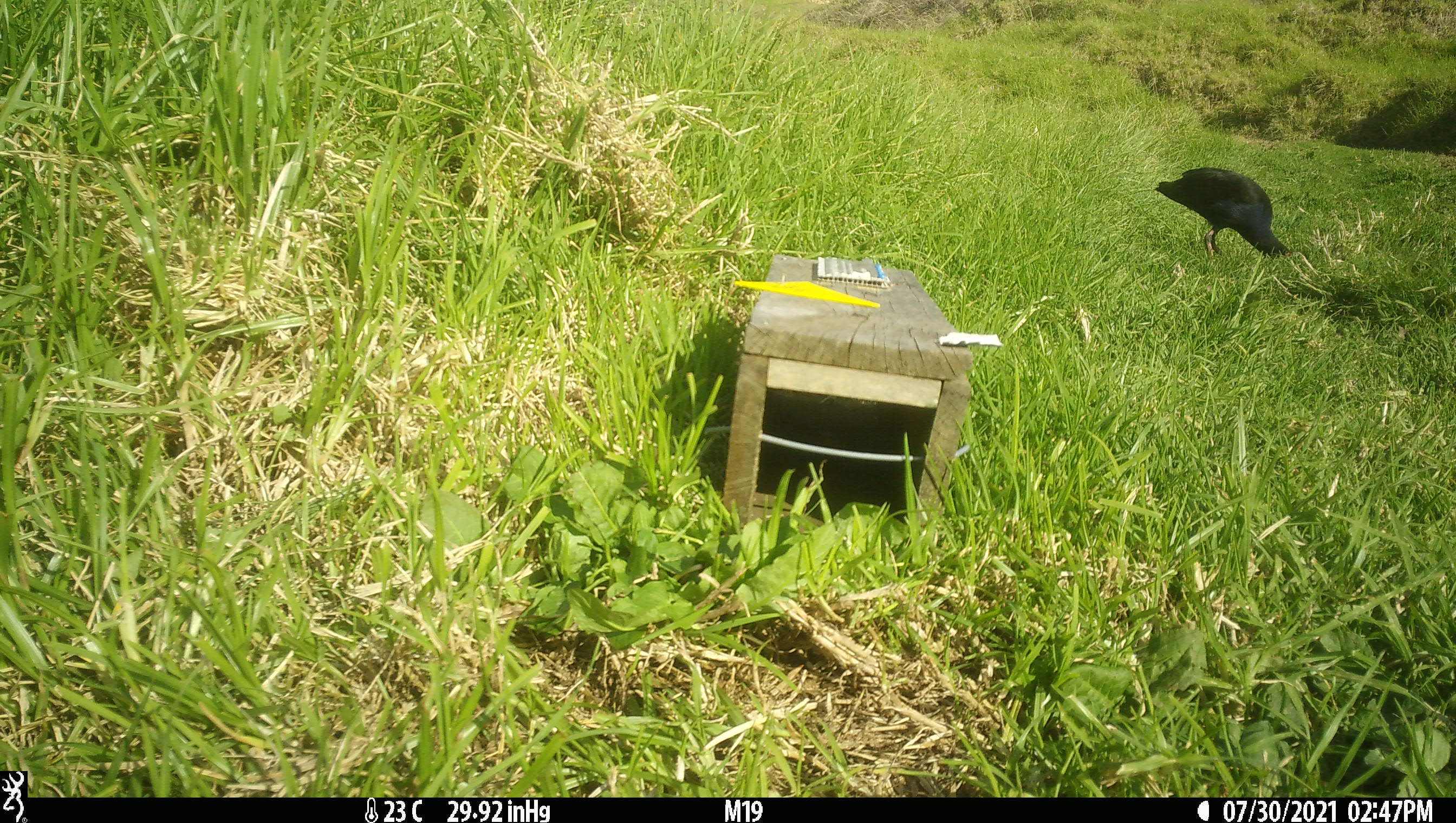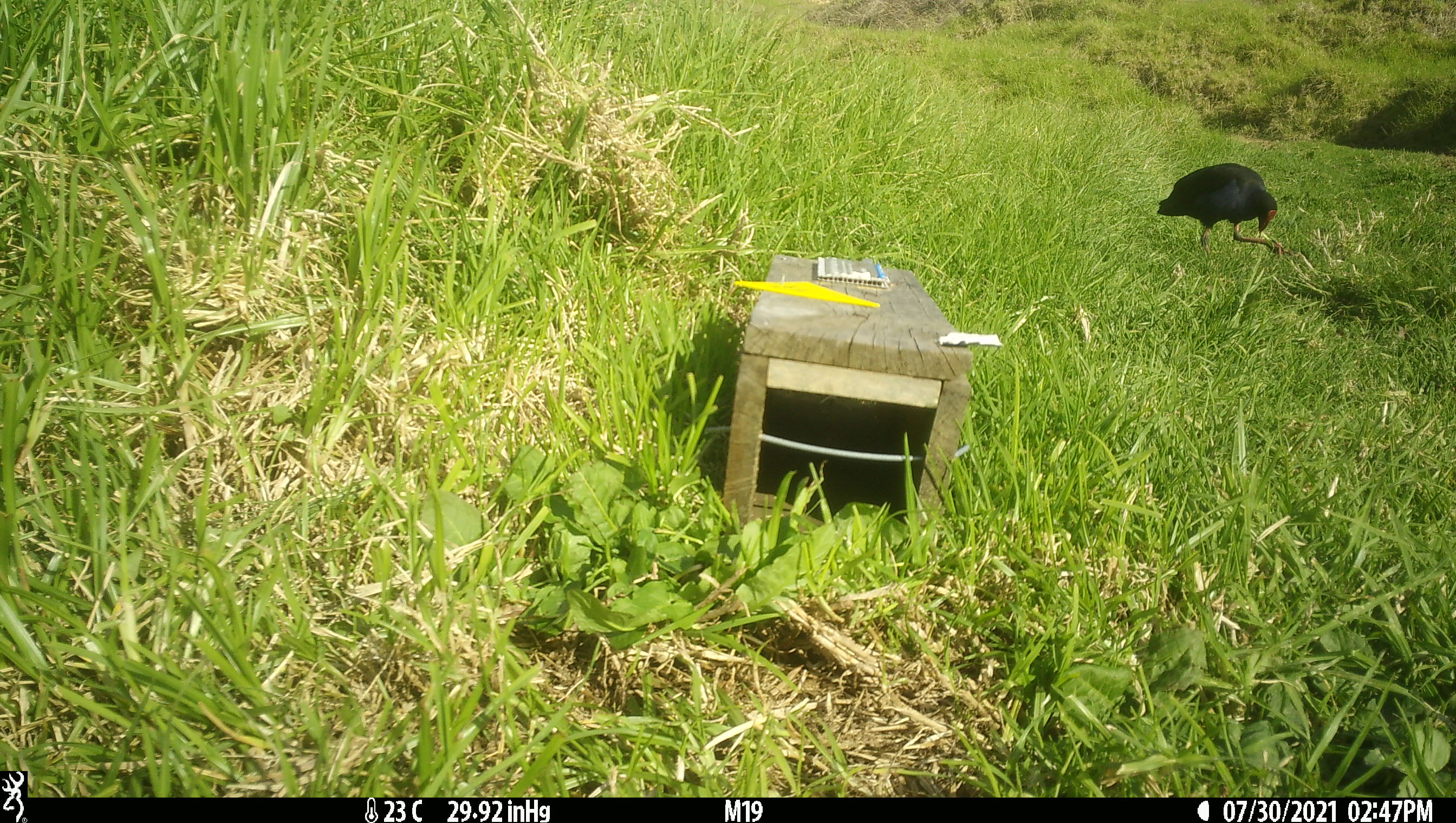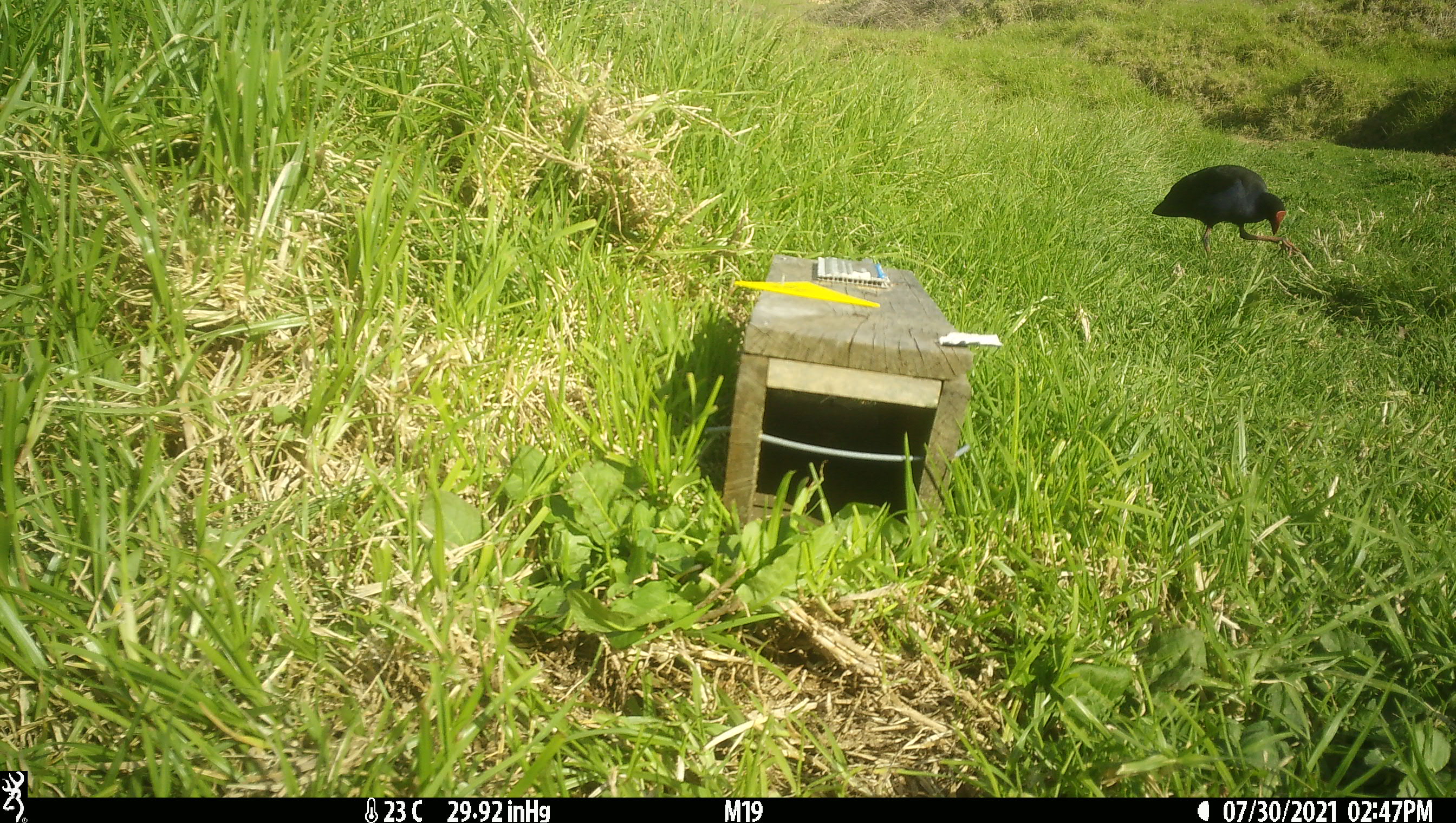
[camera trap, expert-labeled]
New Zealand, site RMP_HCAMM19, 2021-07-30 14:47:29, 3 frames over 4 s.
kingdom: Animalia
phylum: Chordata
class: Aves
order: Gruiformes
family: Rallidae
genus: Porphyrio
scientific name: Porphyrio melanotus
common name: australasian swamphen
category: pukeko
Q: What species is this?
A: Pukeko (australasian swamphen) (Porphyrio melanotus).